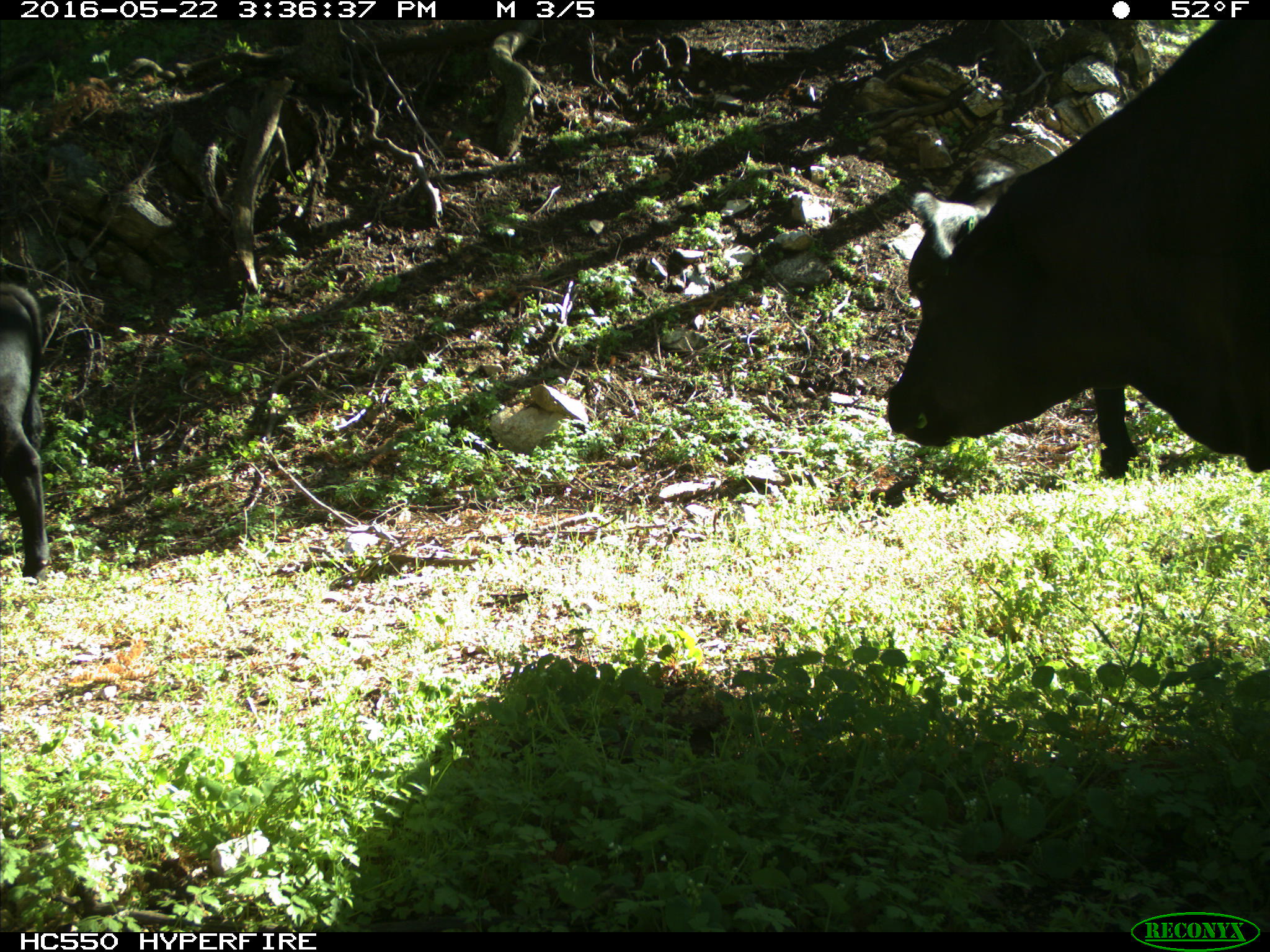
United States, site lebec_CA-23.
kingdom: Animalia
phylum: Chordata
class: Mammalia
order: Artiodactyla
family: Bovidae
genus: Bos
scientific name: Bos taurus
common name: domestic cow